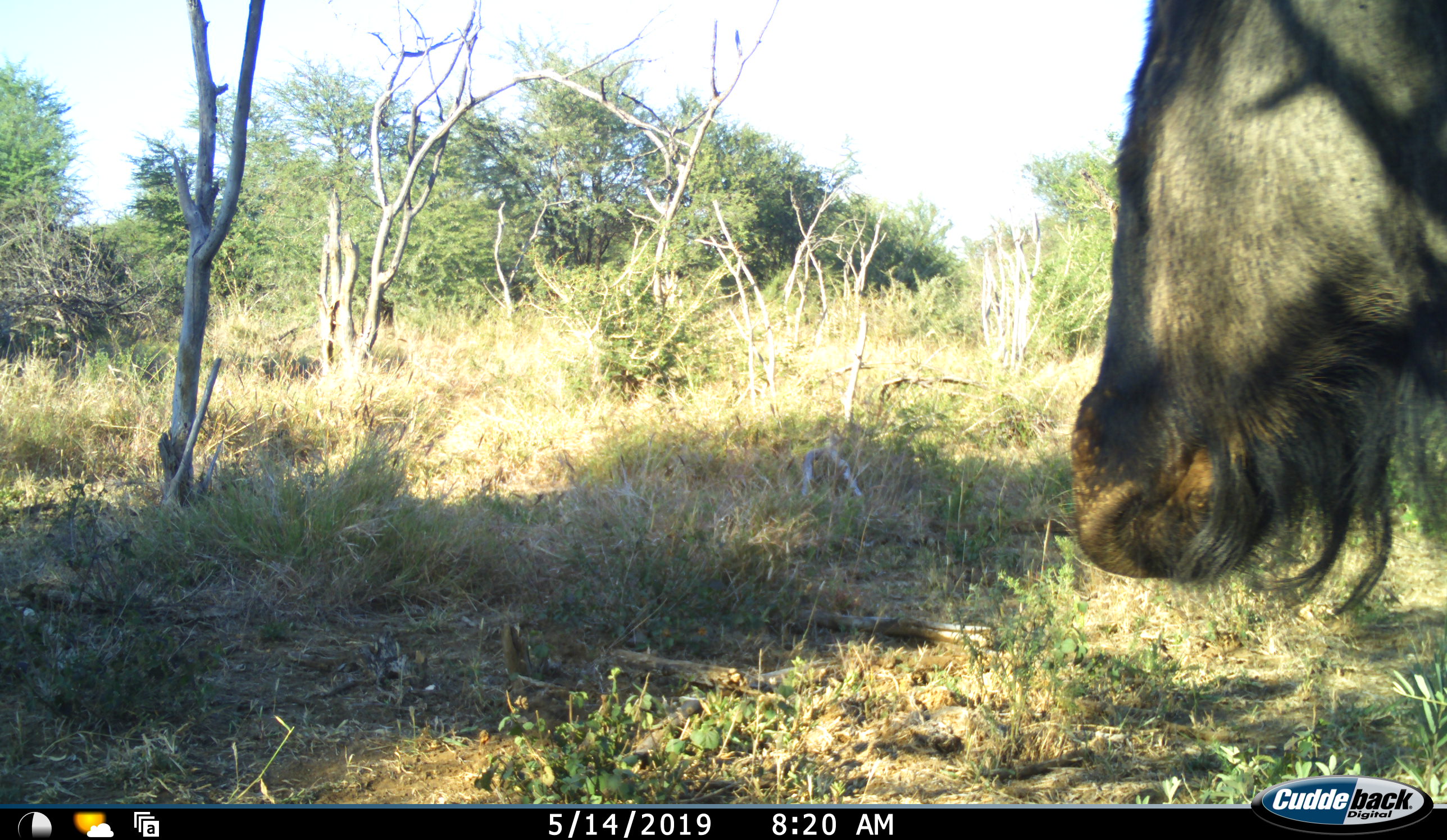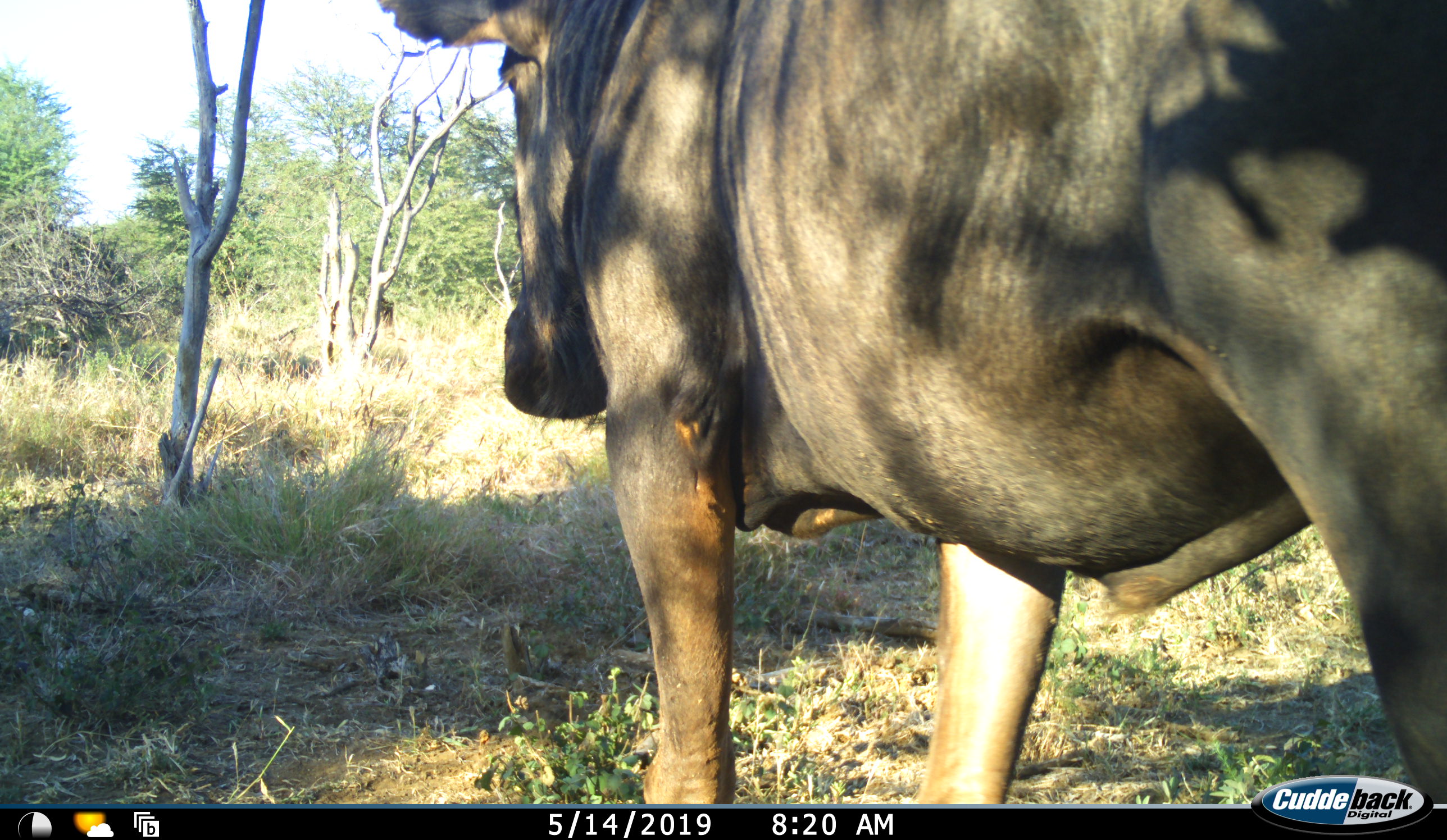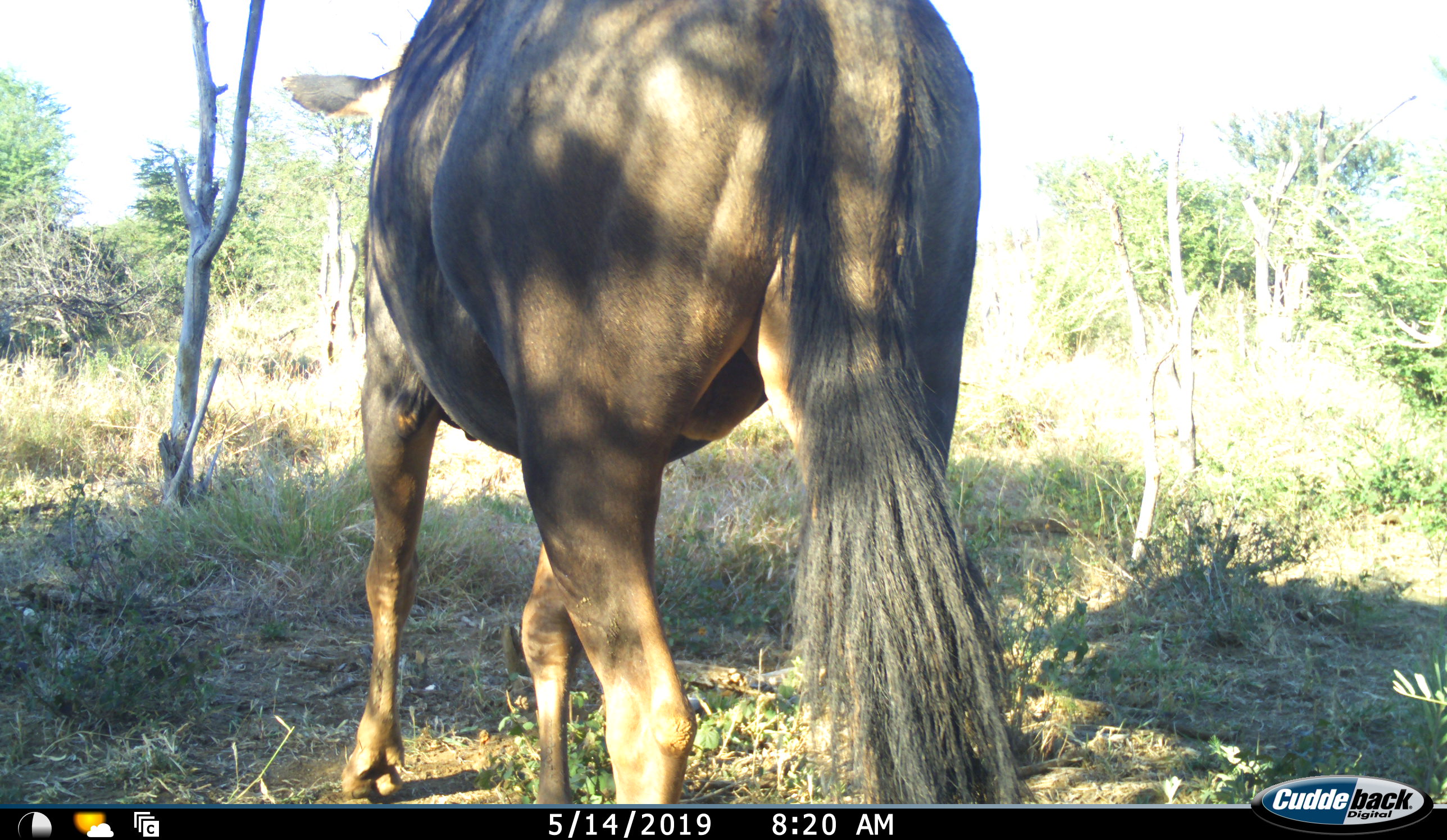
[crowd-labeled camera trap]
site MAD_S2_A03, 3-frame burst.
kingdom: Animalia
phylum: Chordata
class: Mammalia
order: Artiodactyla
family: Bovidae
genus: Connochaetes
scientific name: Connochaetes taurinus taurinus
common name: blue wildebeest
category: wildebeestblue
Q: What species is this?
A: Wildebeestblue (blue wildebeest) (Connochaetes taurinus taurinus).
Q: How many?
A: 1.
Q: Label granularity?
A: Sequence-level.